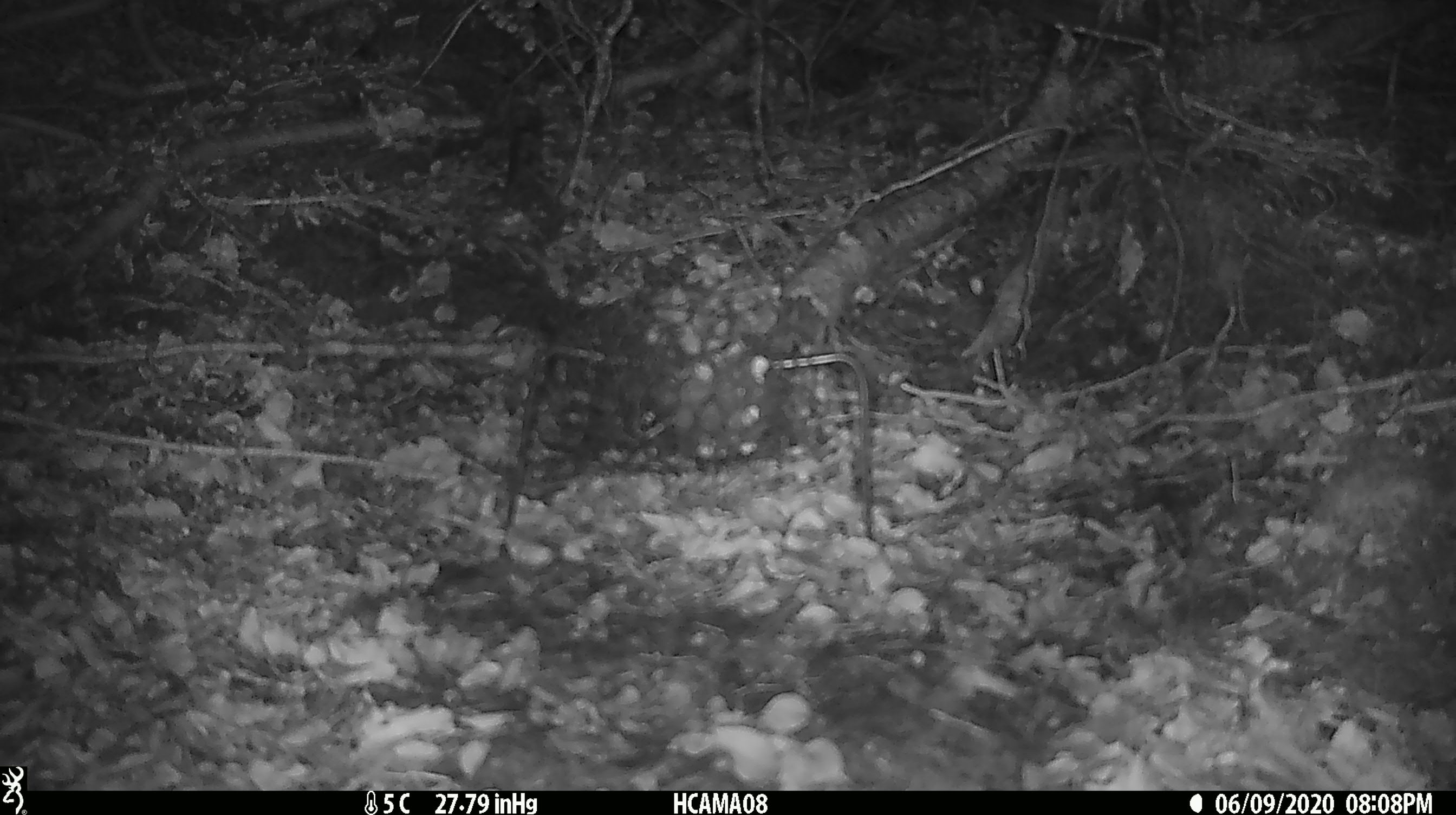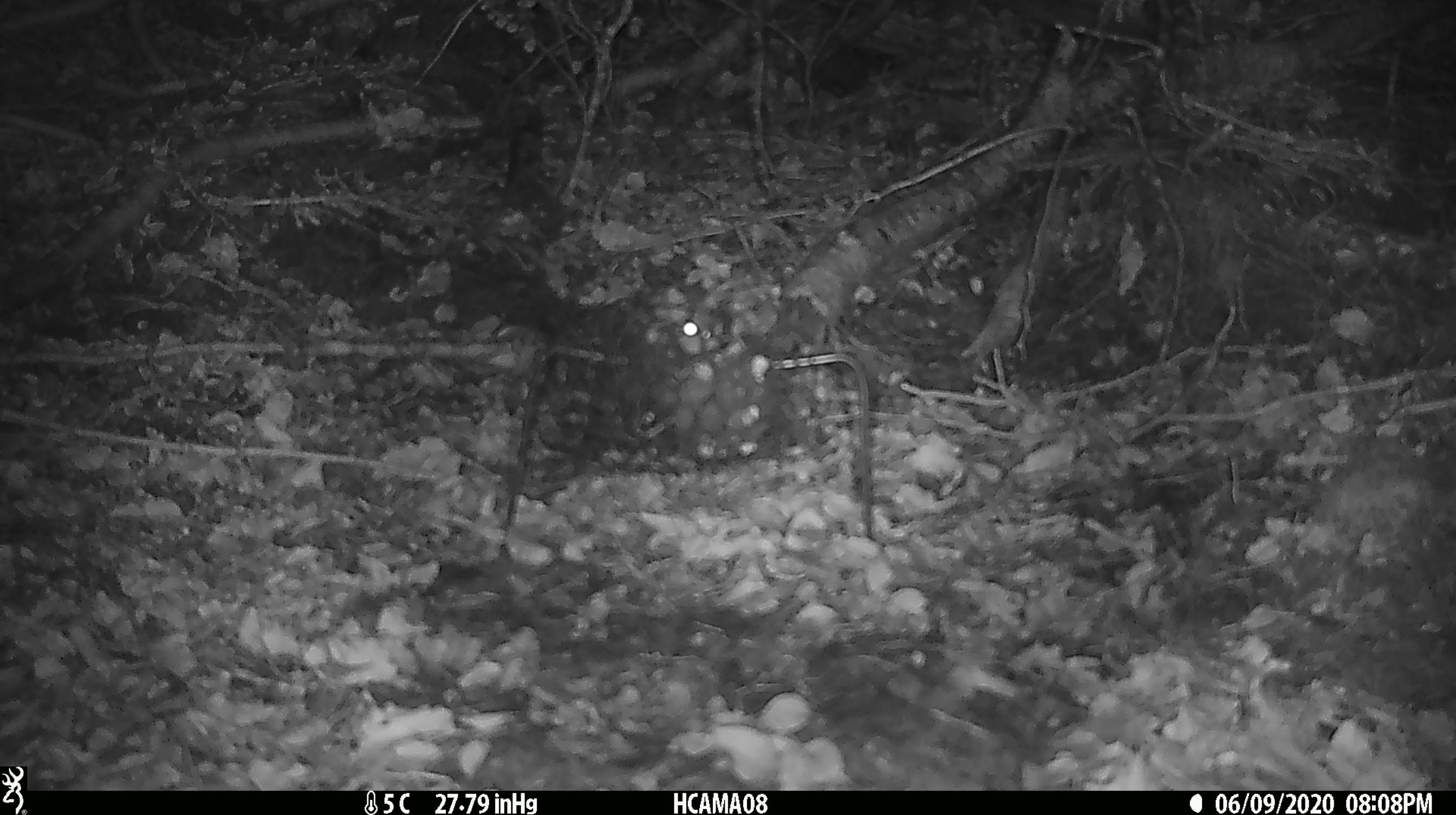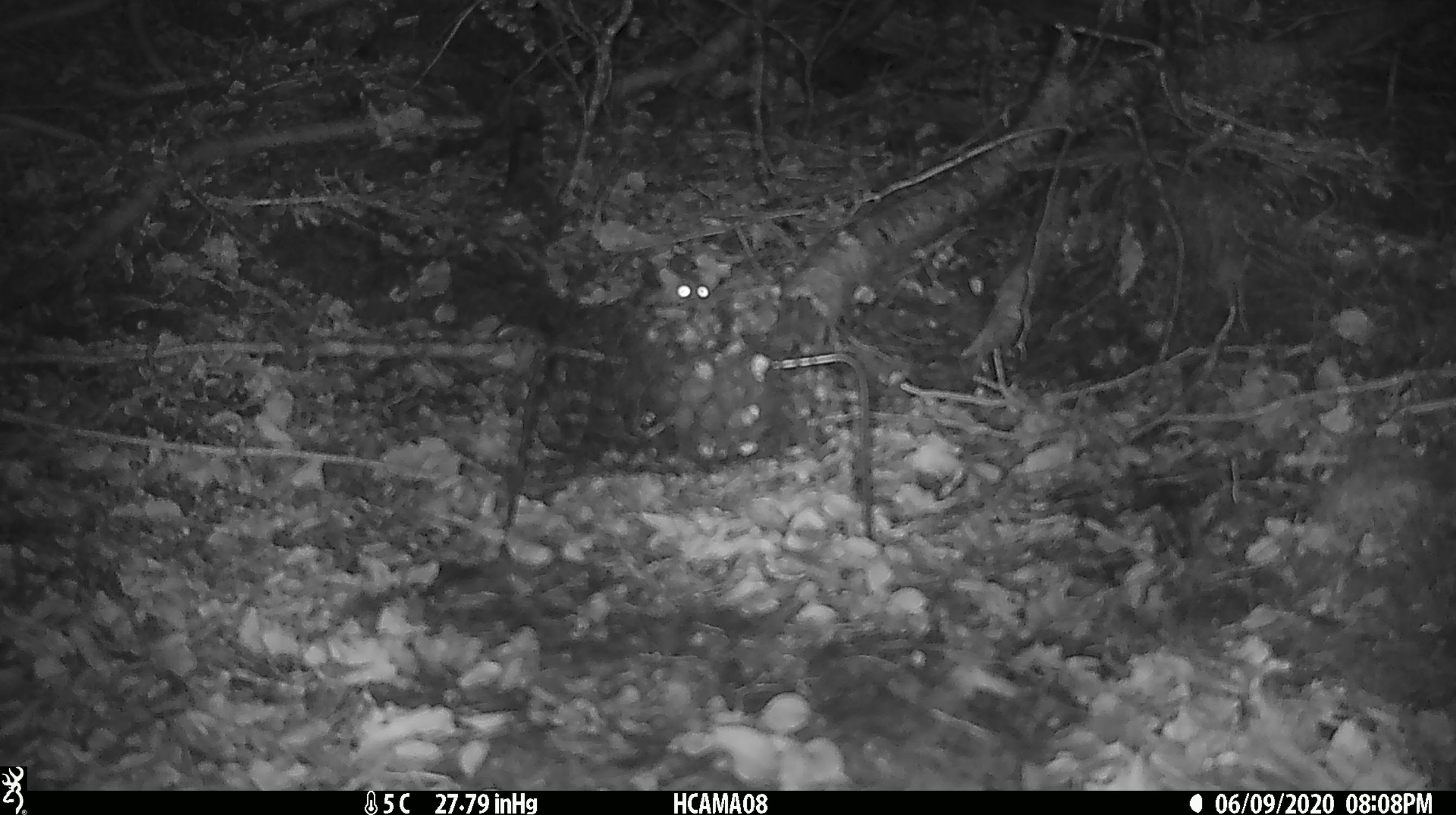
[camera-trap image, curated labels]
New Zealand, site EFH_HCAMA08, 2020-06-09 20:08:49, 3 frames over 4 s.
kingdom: Animalia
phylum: Chordata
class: Mammalia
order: Rodentia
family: Muridae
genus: Mus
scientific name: Mus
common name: mouse